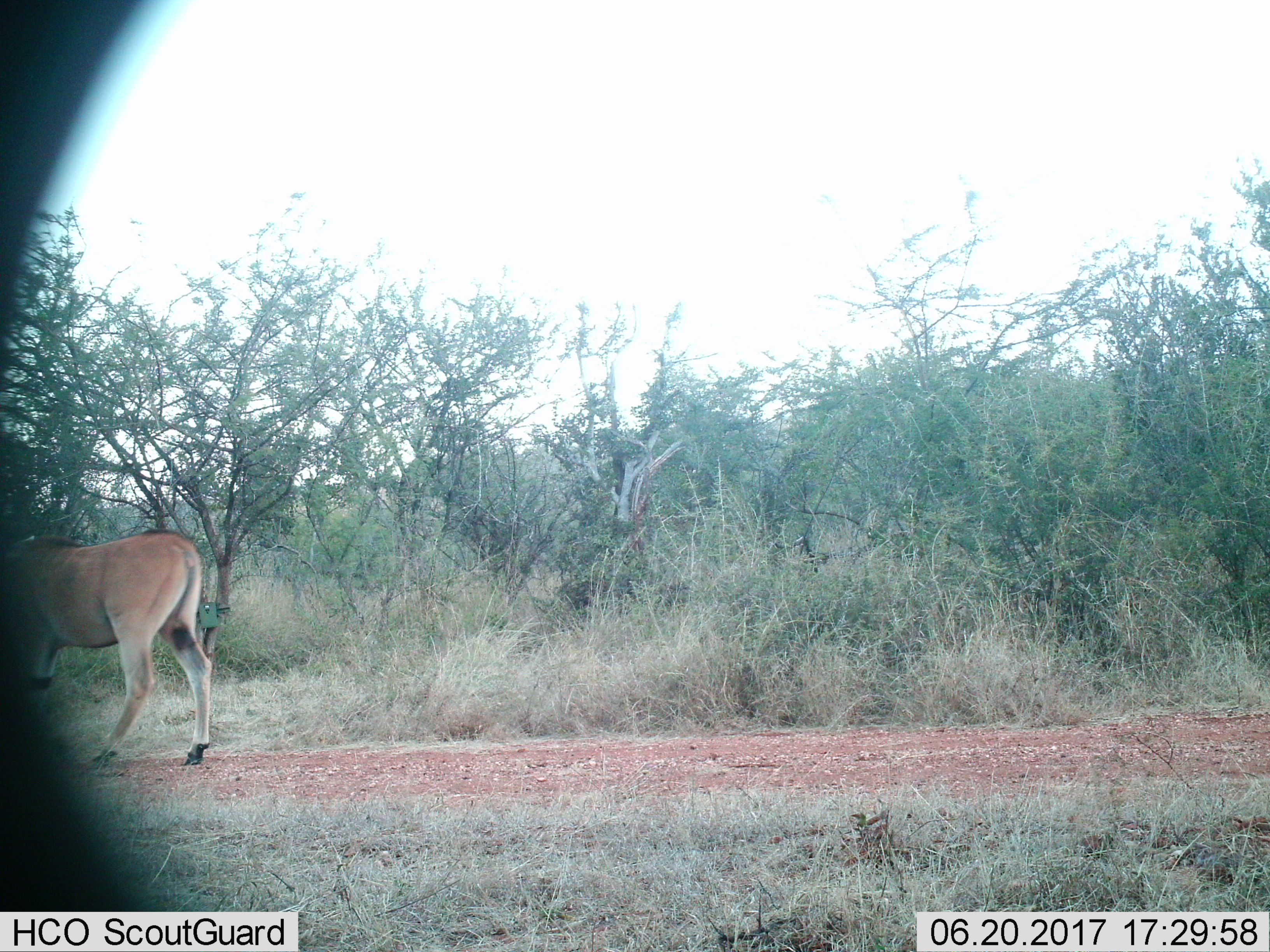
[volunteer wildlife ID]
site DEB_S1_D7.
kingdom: Animalia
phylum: Chordata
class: Mammalia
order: Artiodactyla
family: Bovidae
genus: Tragelaphus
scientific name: Tragelaphus oryx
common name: eland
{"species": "eland (Tragelaphus oryx)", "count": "1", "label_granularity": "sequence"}